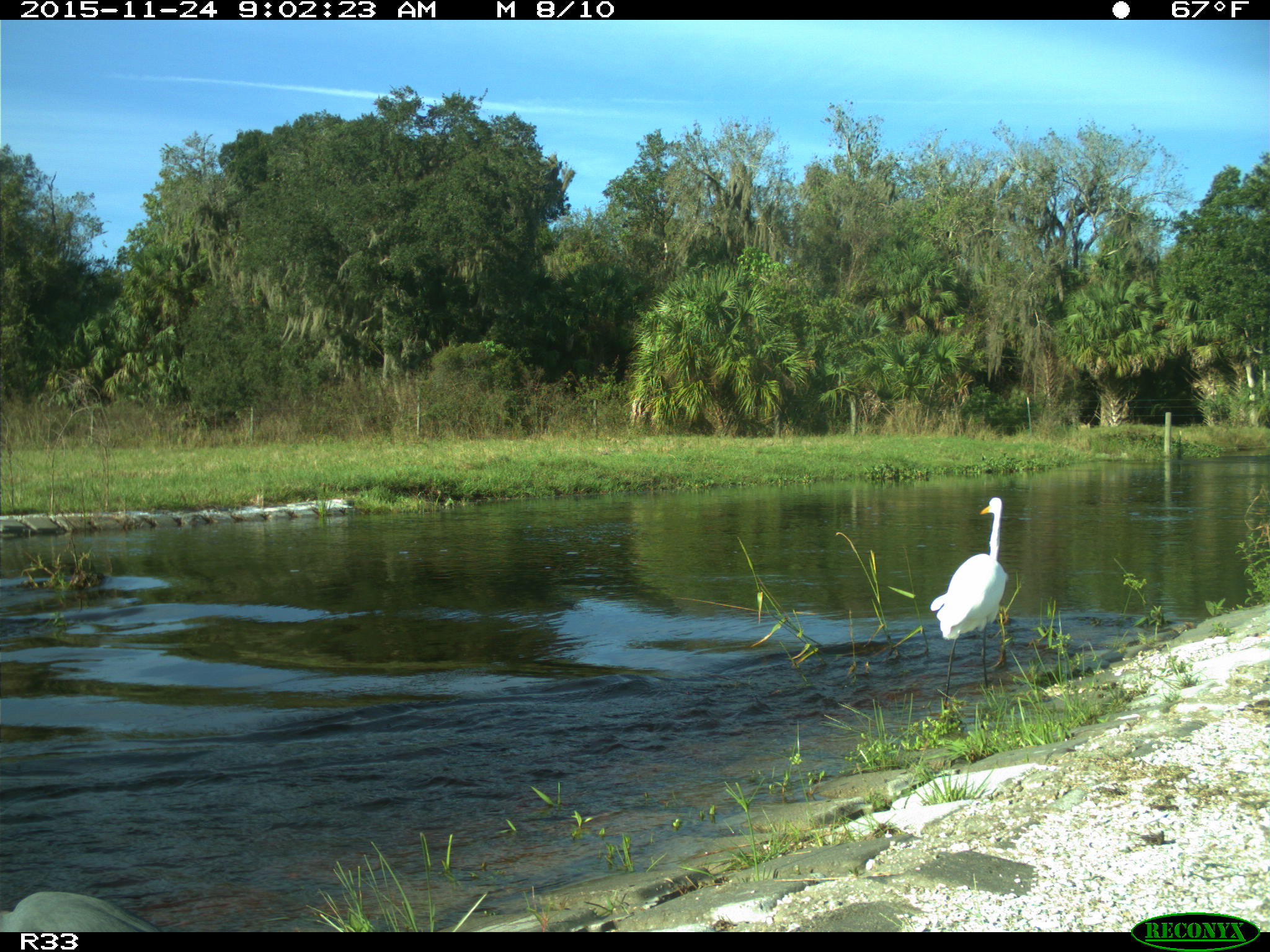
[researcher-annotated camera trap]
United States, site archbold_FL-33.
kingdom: Animalia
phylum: Chordata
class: Aves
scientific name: Aves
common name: birds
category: unidentified bird